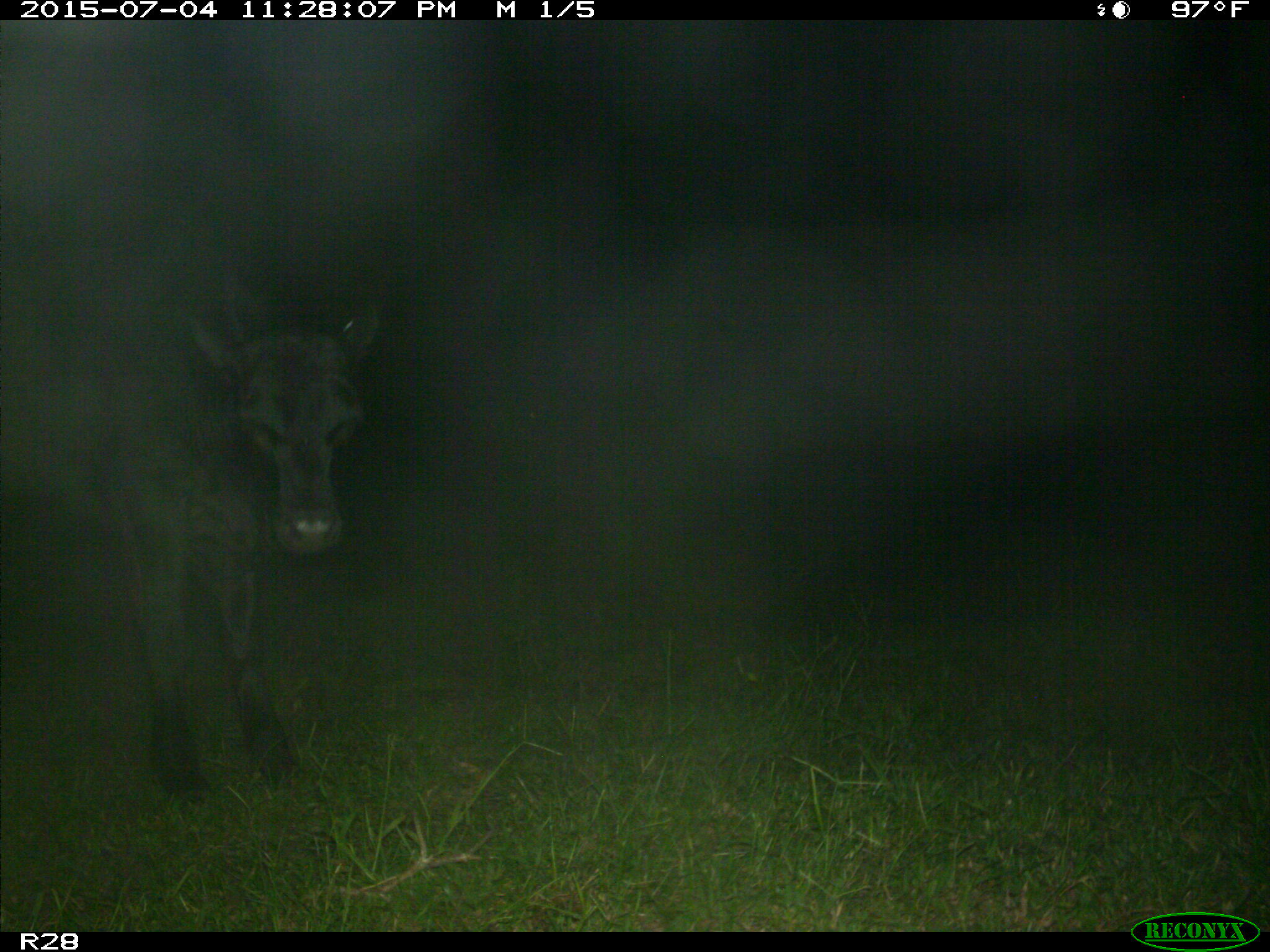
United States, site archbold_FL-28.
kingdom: Animalia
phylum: Chordata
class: Mammalia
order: Artiodactyla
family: Bovidae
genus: Bos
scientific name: Bos taurus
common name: domestic cow